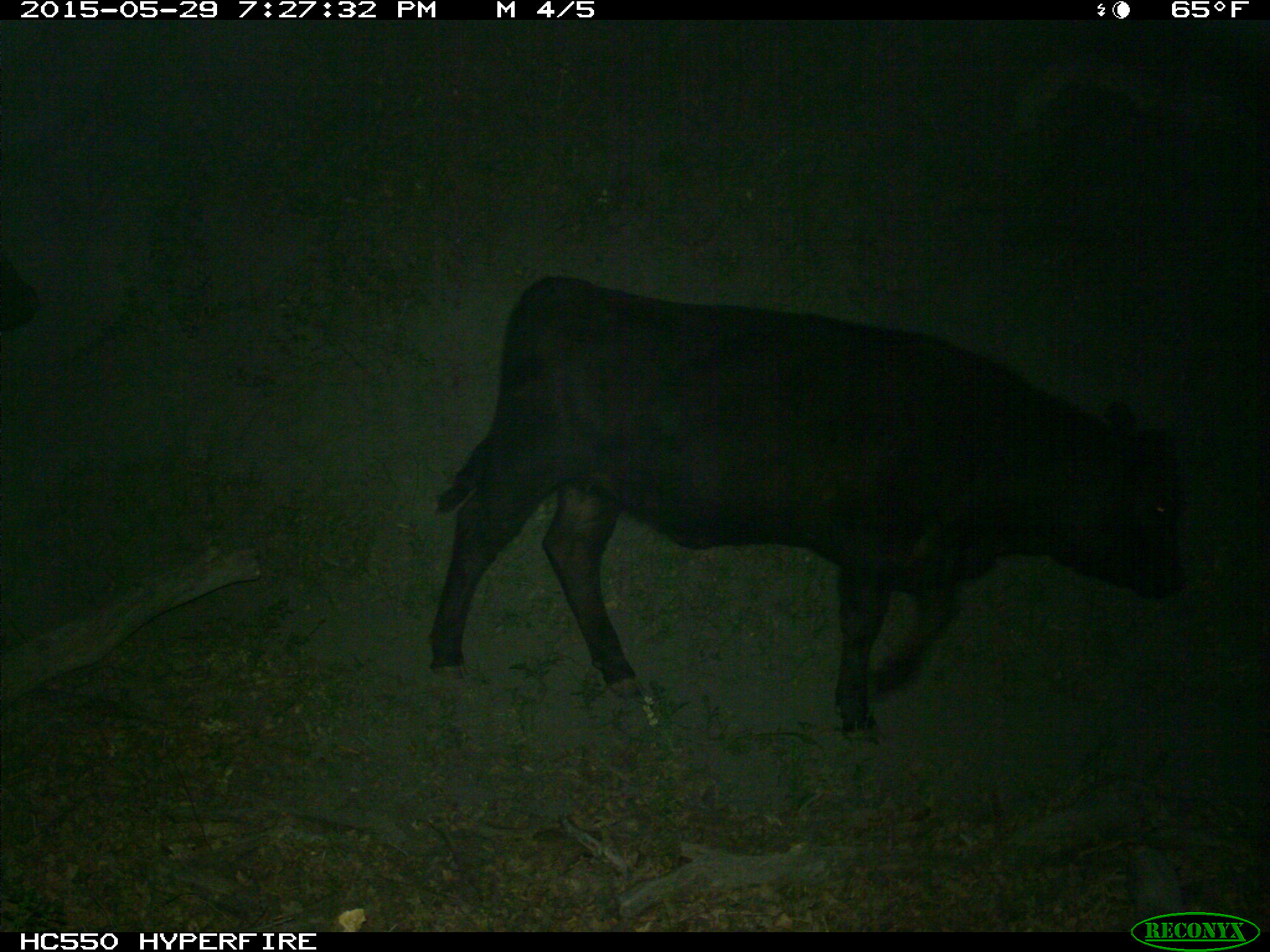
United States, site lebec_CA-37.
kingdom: Animalia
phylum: Chordata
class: Mammalia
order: Artiodactyla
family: Bovidae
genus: Bos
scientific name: Bos taurus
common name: domestic cow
Bos taurus (domestic cow).